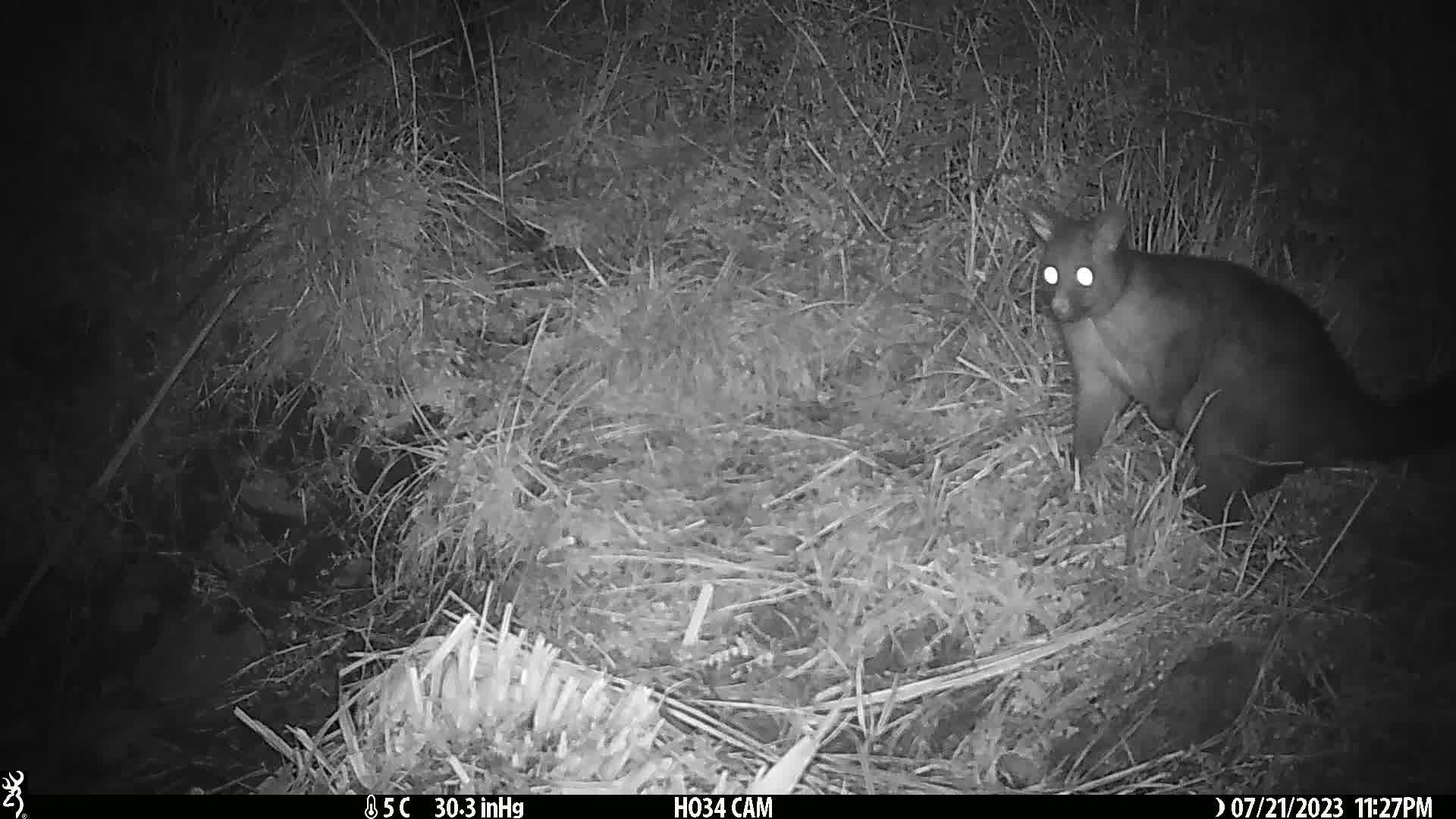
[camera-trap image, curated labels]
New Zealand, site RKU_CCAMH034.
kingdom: Animalia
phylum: Chordata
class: Mammalia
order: Diprotodontia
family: Phalangeridae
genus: Trichosurus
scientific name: Trichosurus vulpecula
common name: common brushtail possum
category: possum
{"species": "possum (common brushtail possum) (Trichosurus vulpecula)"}